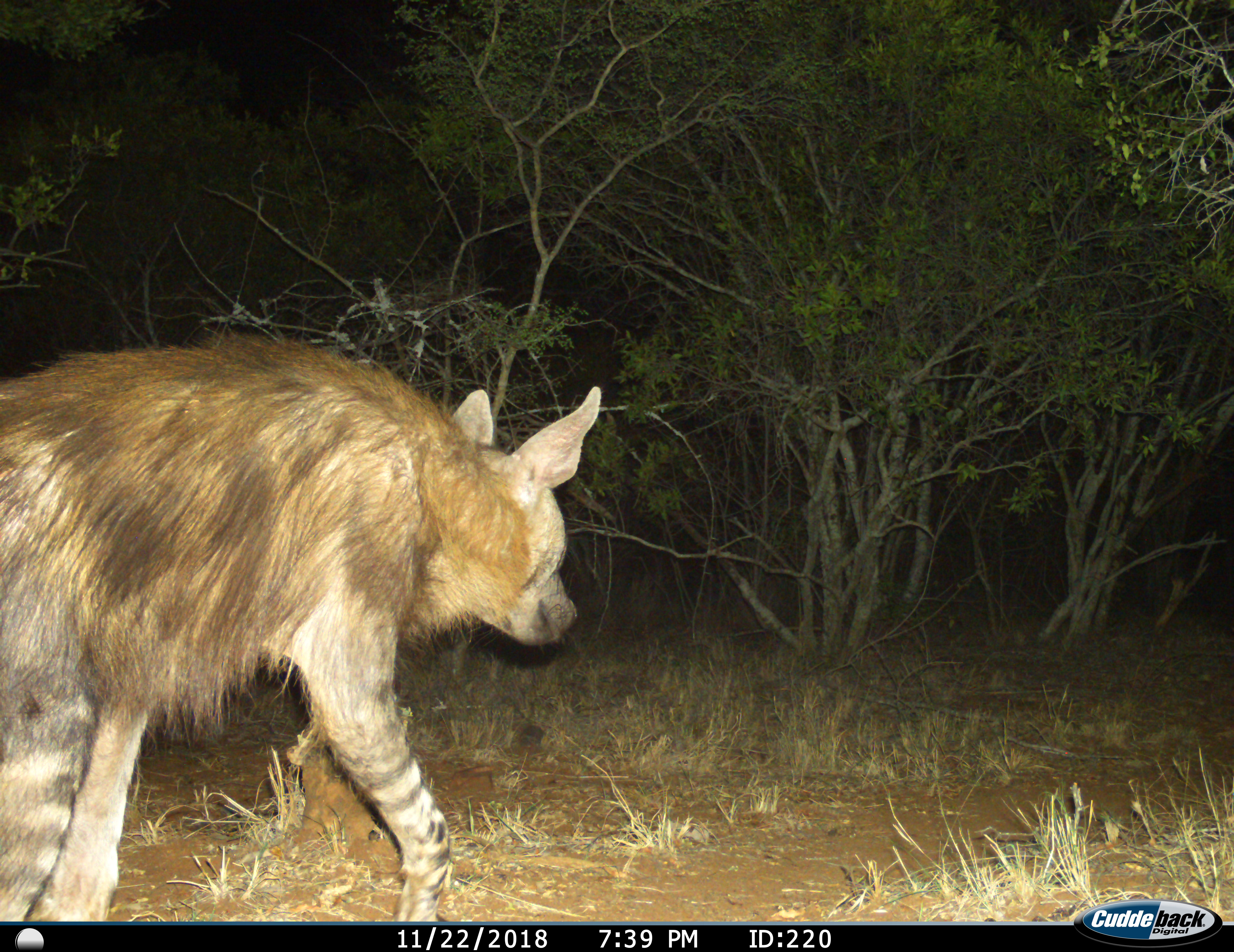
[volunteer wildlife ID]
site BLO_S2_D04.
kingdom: Animalia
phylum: Chordata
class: Mammalia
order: Carnivora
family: Hyaenidae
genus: Parahyaena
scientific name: Parahyaena brunnea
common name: brown hyena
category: hyenabrown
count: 1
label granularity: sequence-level